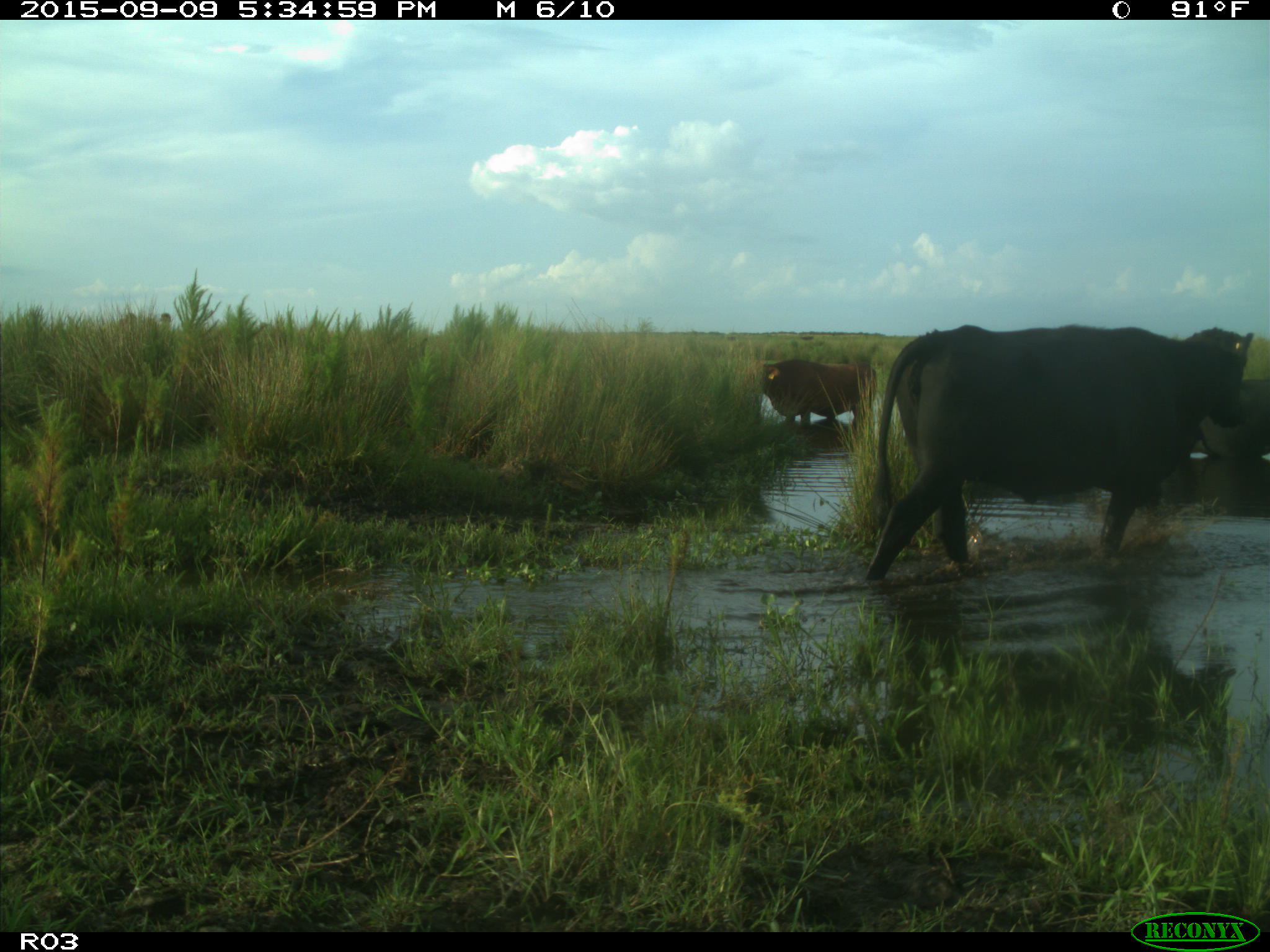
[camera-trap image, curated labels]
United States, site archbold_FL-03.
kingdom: Animalia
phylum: Chordata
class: Mammalia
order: Artiodactyla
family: Bovidae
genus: Bos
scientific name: Bos taurus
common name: domestic cow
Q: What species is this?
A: Bos taurus (domestic cow).